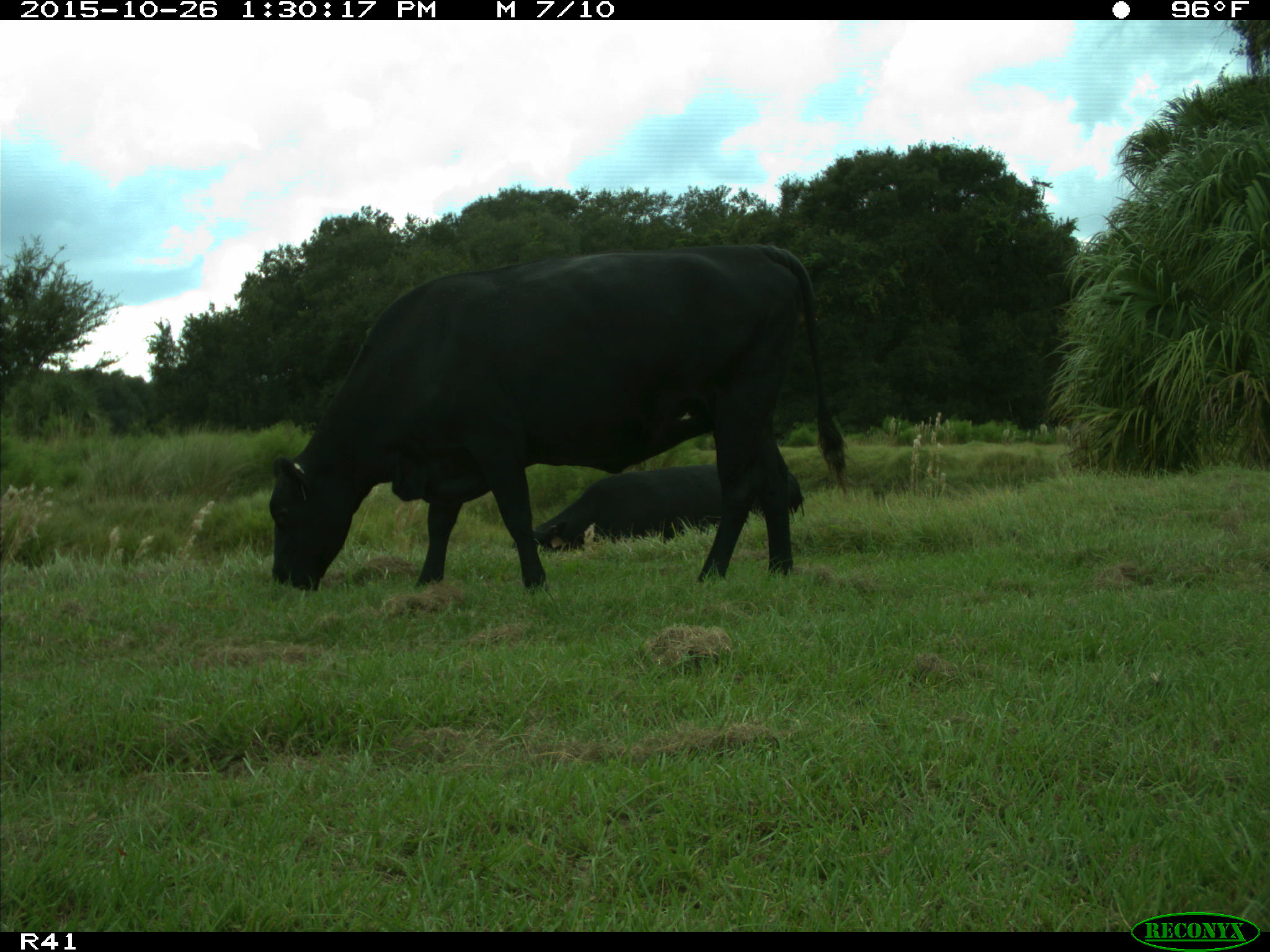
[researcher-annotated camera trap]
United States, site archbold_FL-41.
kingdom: Animalia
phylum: Chordata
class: Mammalia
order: Artiodactyla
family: Bovidae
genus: Bos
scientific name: Bos taurus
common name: domestic cow